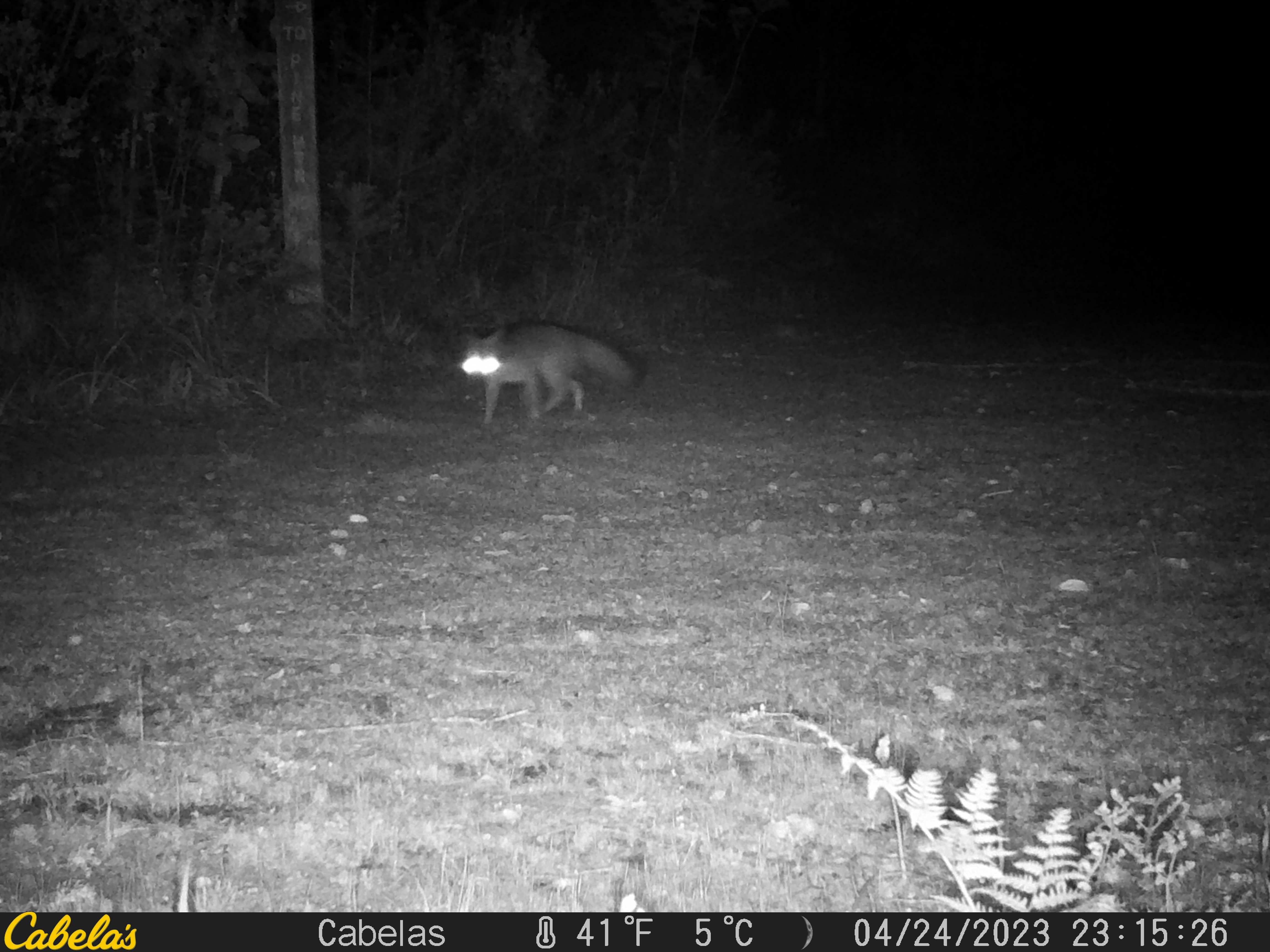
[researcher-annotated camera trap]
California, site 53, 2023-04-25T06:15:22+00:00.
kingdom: Animalia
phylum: Chordata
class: Mammalia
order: Carnivora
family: Canidae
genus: Urocyon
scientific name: Urocyon cinereoargenteus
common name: gray fox